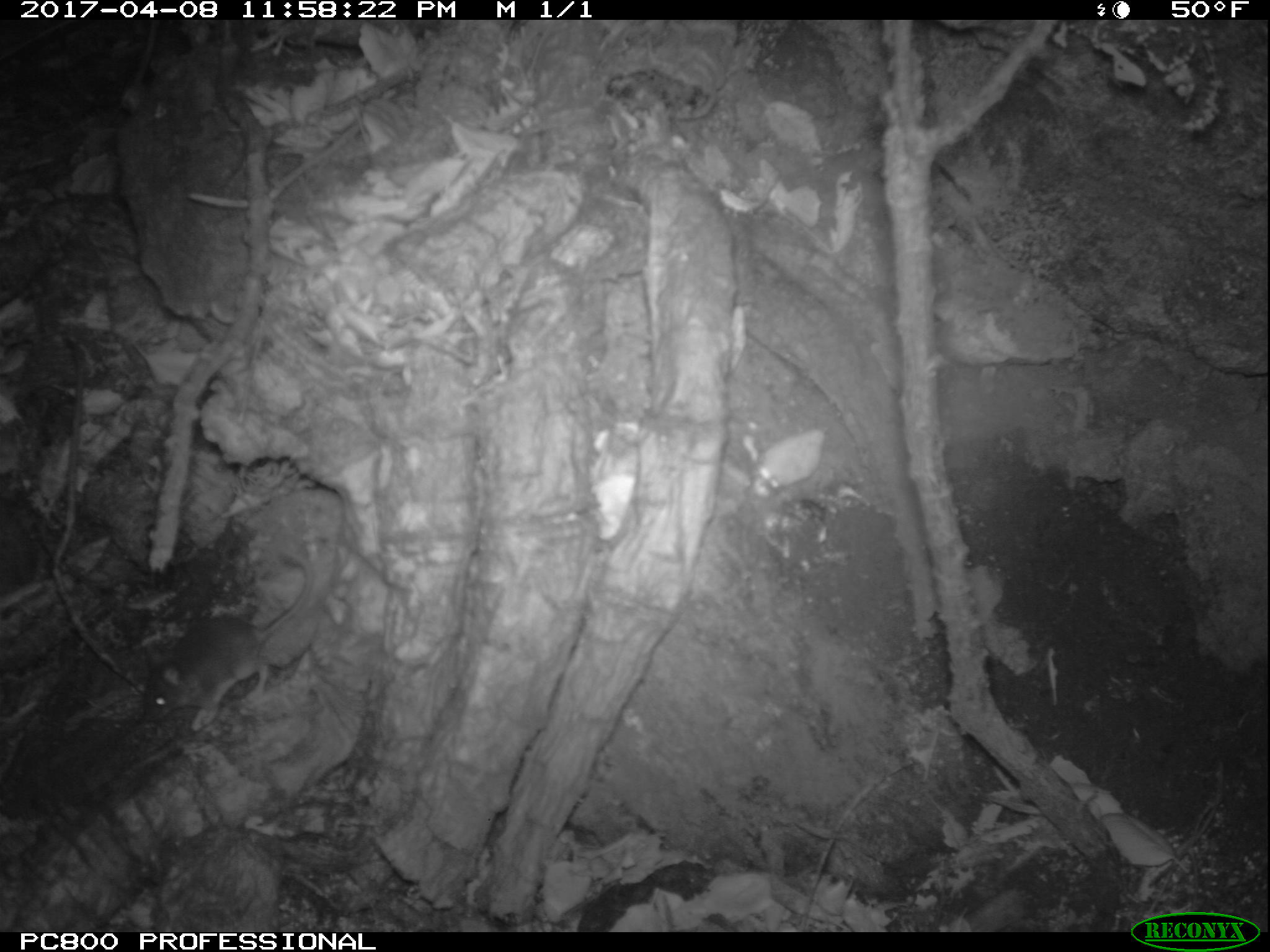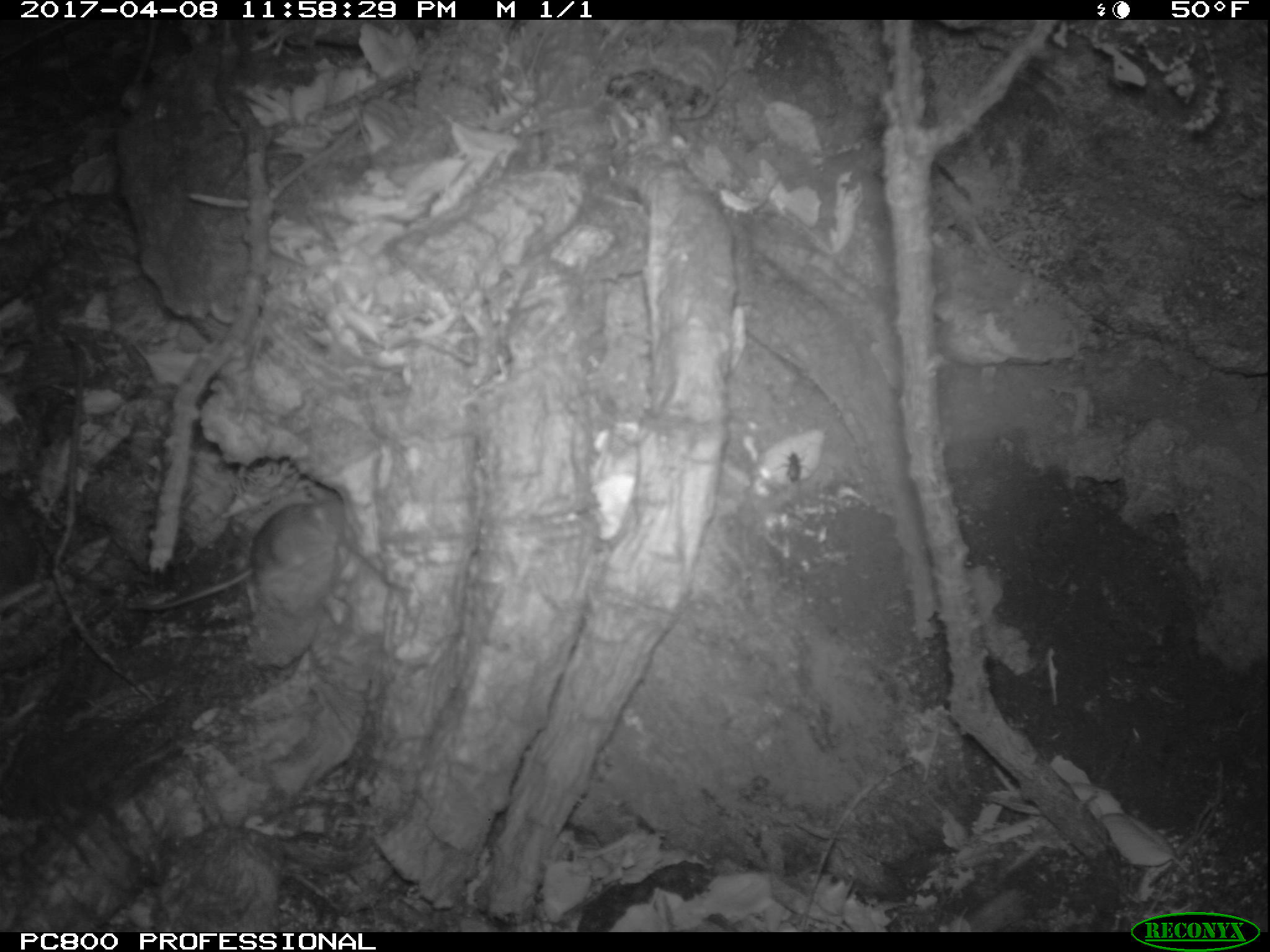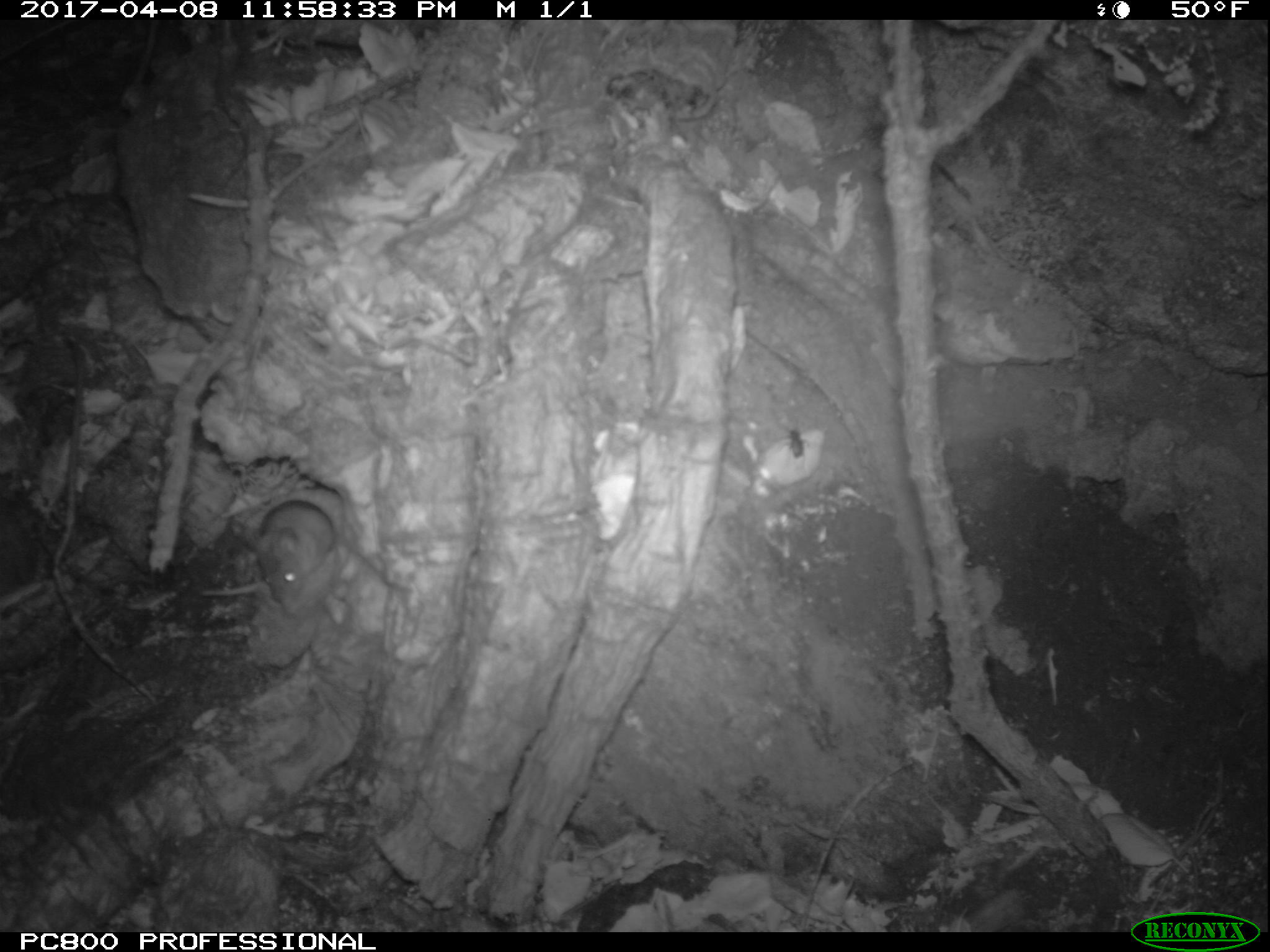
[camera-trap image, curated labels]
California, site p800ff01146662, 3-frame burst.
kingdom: Animalia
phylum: Chordata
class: Mammalia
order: Rodentia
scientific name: Rodentia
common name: rodent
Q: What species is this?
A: Rodent (Rodentia).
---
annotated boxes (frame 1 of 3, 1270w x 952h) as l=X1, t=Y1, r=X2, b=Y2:
rodent: l=136, t=552, r=313, b=728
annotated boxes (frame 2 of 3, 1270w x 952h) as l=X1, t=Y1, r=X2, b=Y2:
rodent: l=121, t=493, r=343, b=614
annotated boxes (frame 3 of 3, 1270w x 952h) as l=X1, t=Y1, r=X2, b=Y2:
rodent: l=242, t=498, r=416, b=619